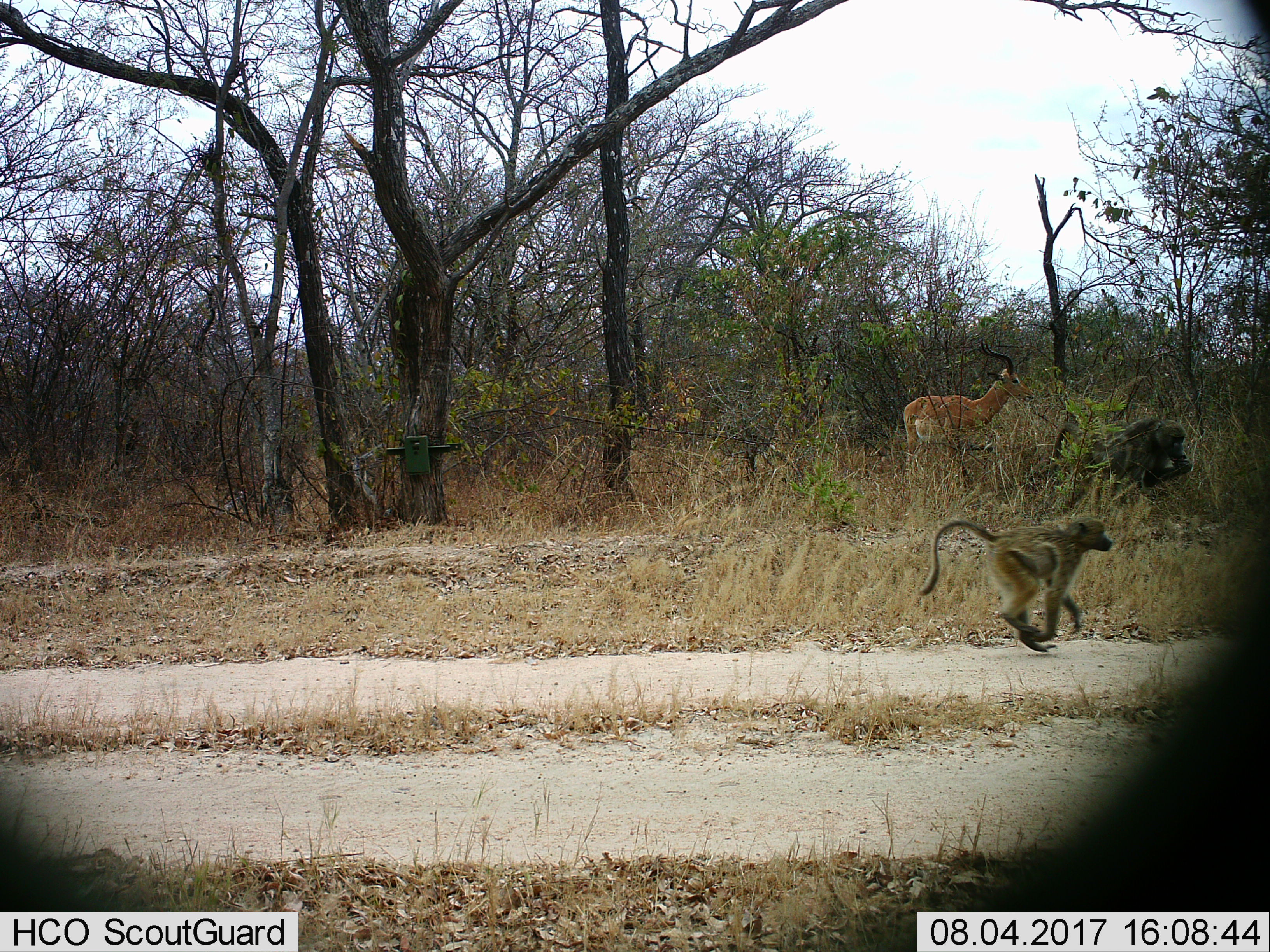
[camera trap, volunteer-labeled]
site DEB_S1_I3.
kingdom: Animalia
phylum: Chordata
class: Mammalia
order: Primates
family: Cercopithecidae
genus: Papio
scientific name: Papio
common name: baboon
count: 2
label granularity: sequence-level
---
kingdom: Animalia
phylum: Chordata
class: Mammalia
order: Artiodactyla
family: Bovidae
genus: Aepyceros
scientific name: Aepyceros melampus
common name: impala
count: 1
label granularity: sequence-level